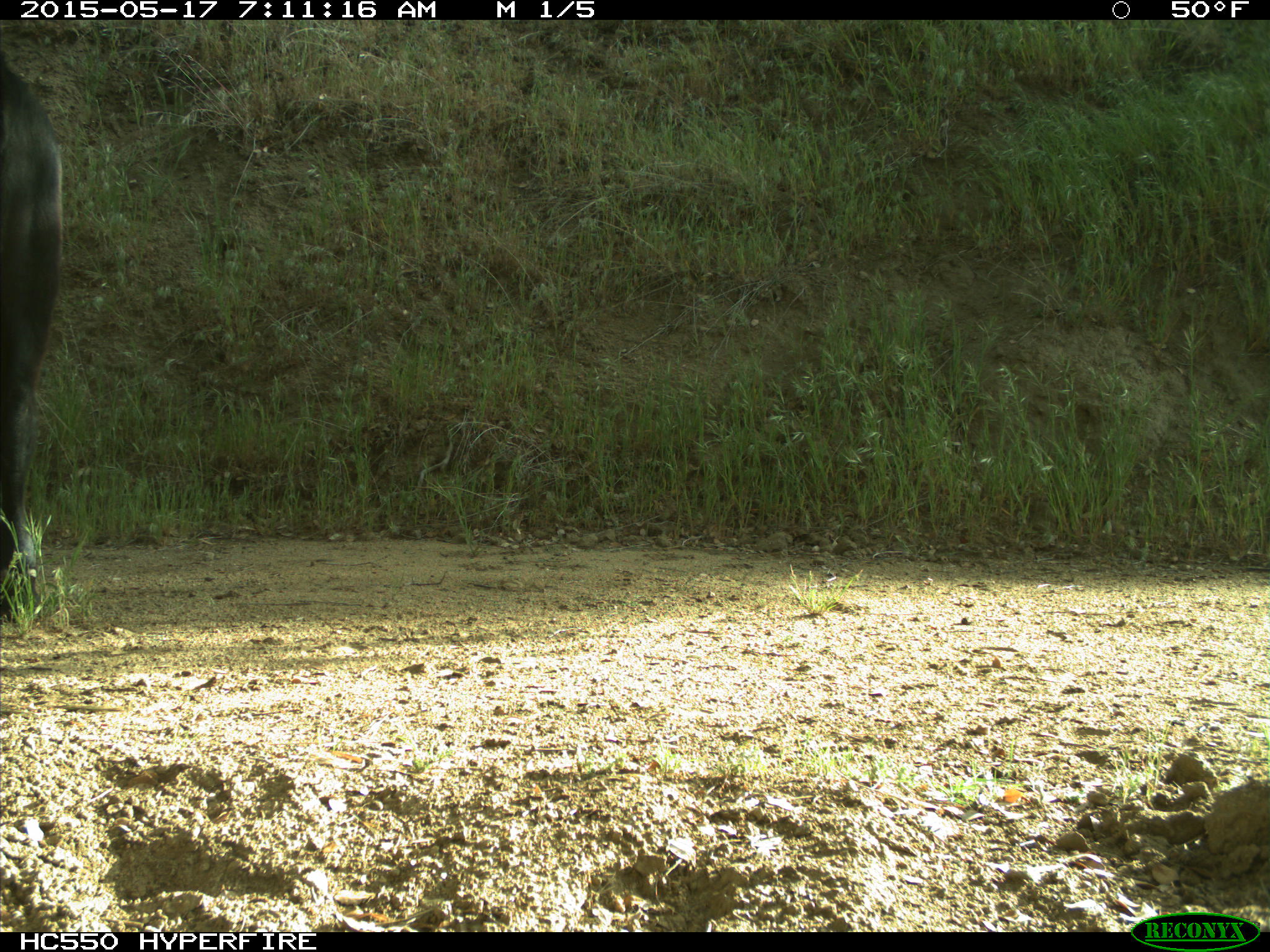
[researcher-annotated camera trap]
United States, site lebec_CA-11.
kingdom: Animalia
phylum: Chordata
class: Mammalia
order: Artiodactyla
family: Bovidae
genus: Bos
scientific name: Bos taurus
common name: domestic cow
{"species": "Bos taurus (domestic cow)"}